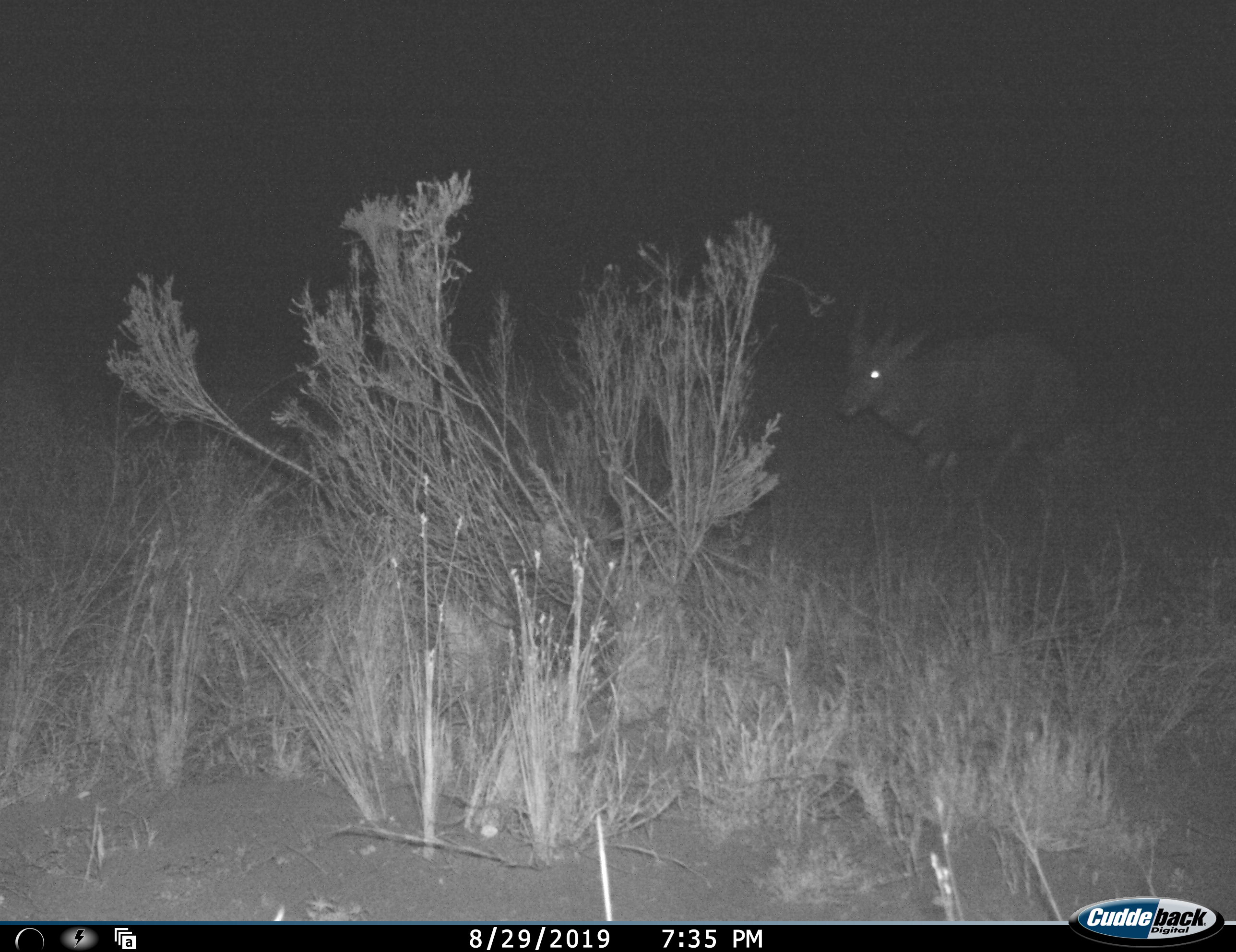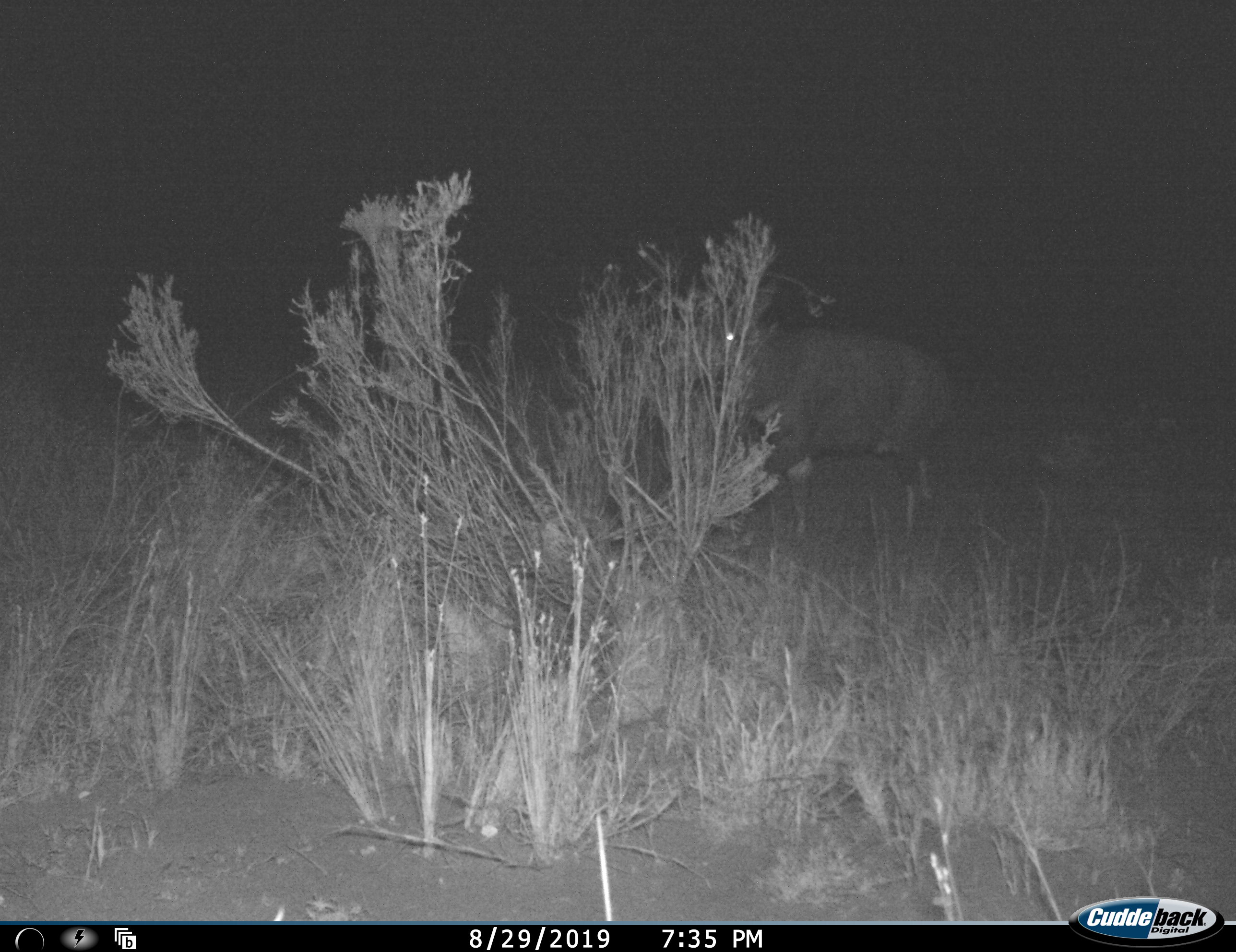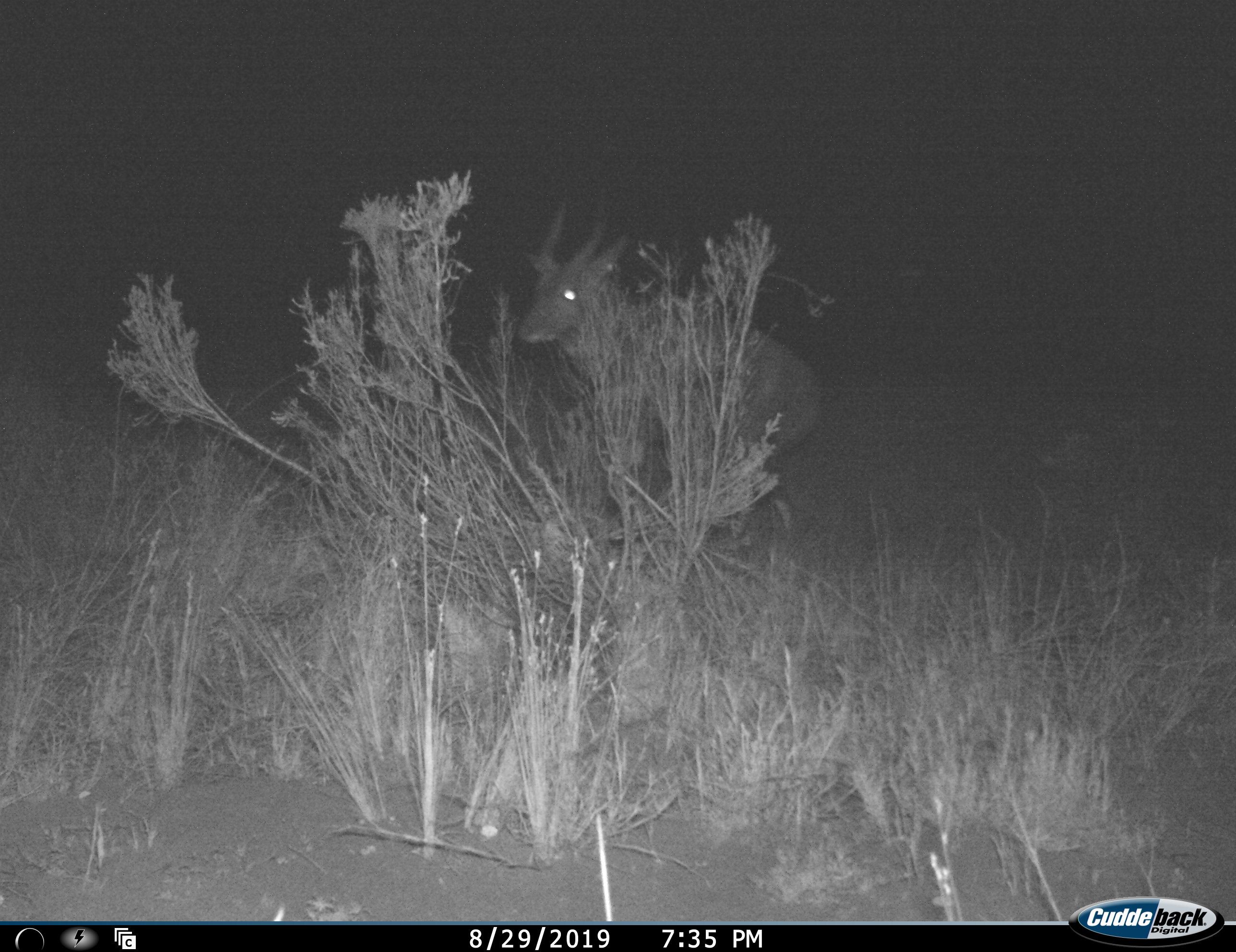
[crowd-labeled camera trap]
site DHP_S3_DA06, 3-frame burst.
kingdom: Animalia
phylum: Chordata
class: Mammalia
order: Artiodactyla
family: Bovidae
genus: Tragelaphus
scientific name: Tragelaphus scriptus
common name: bushbuck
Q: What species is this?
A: Bushbuck (Tragelaphus scriptus).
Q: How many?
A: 1.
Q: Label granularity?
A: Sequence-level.